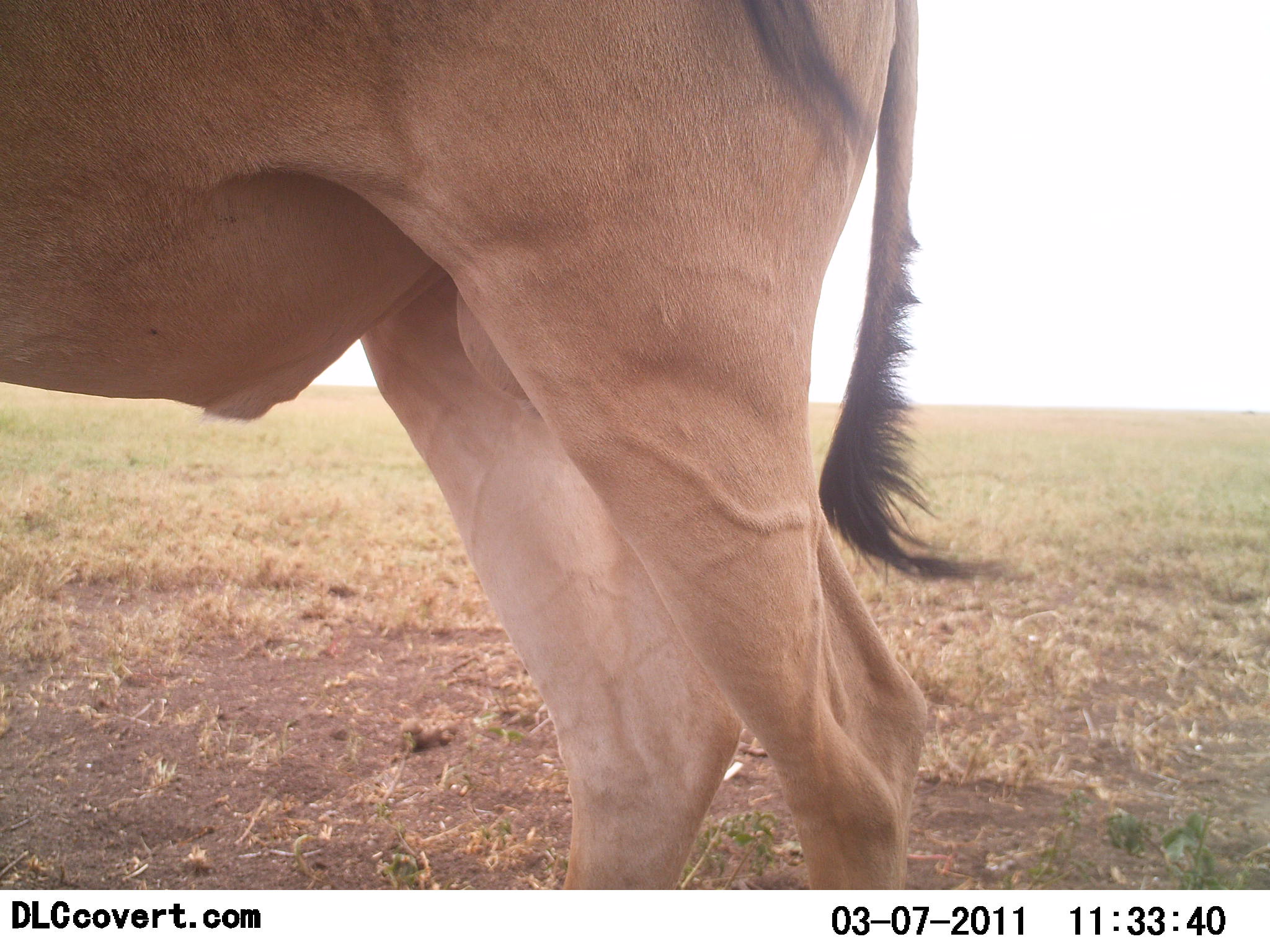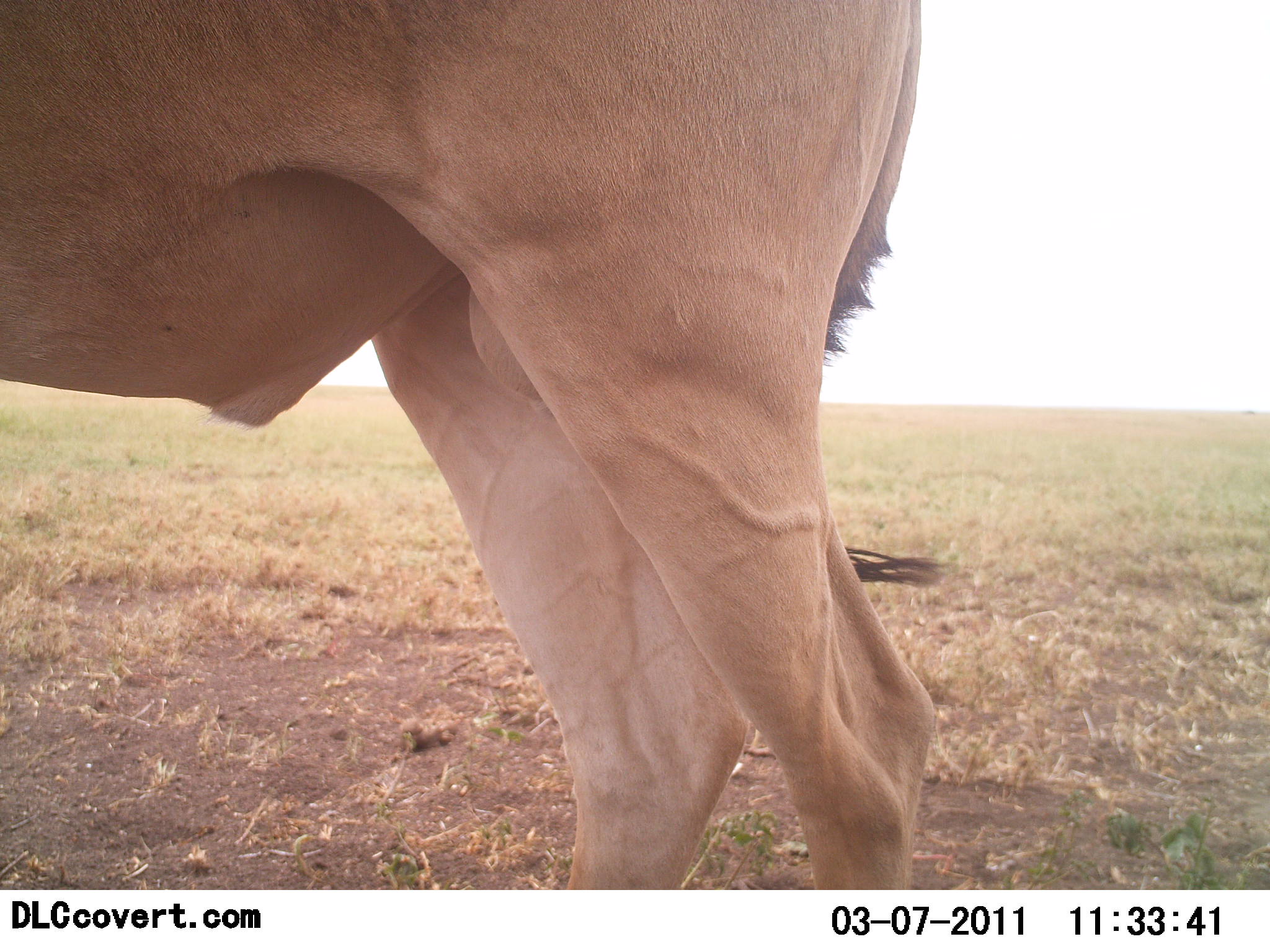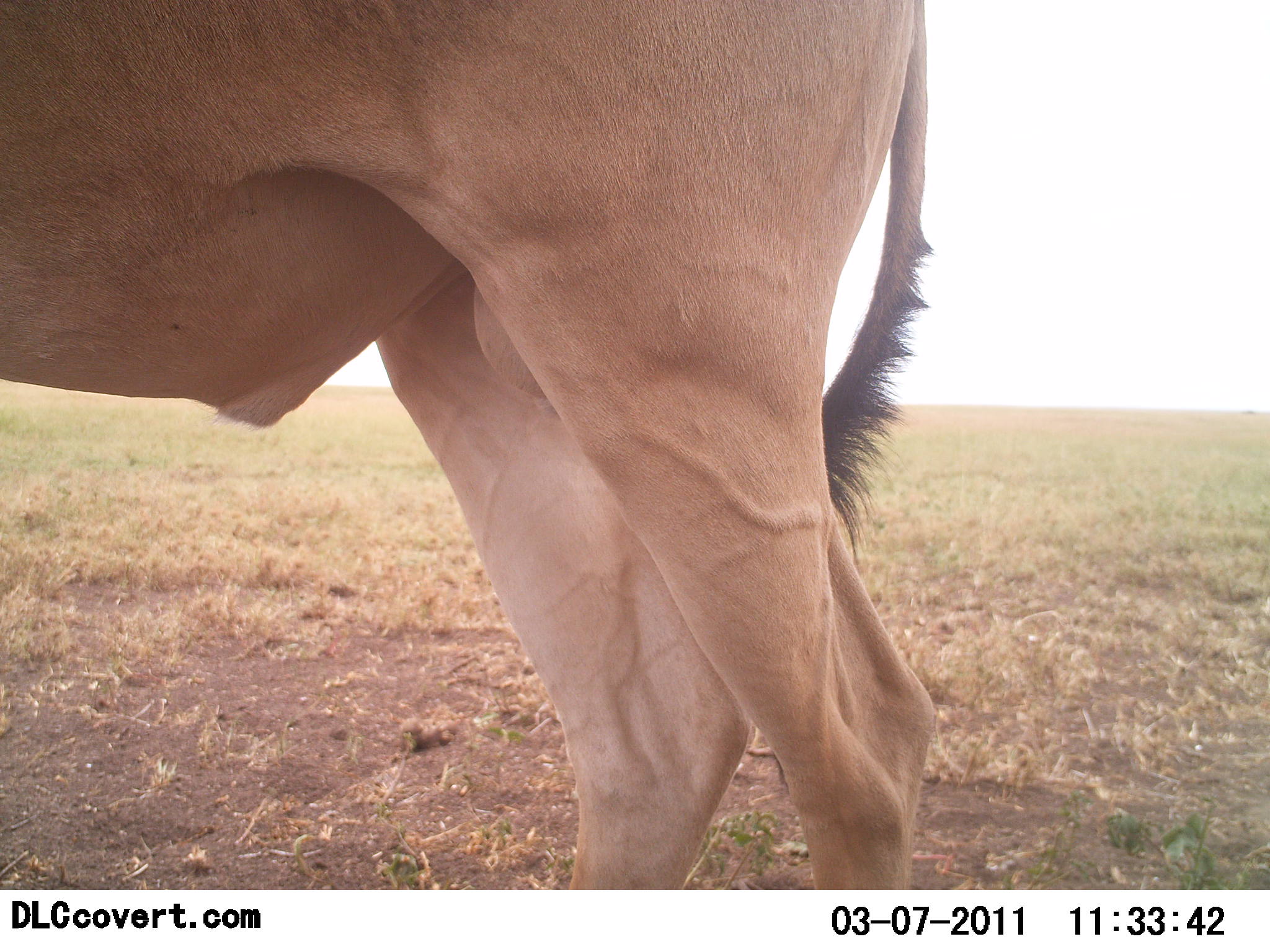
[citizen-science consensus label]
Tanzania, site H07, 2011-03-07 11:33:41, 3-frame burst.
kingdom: Animalia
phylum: Chordata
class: Mammalia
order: Artiodactyla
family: Bovidae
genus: Alcelaphus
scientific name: Alcelaphus buselaphus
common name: hartebeest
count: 1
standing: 100%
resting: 0%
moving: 0%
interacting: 0%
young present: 0%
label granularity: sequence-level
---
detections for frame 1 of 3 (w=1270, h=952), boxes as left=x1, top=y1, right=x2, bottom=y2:
animal: left=0, top=2, right=1033, bottom=891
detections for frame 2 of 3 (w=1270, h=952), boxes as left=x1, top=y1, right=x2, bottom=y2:
animal: left=0, top=0, right=945, bottom=891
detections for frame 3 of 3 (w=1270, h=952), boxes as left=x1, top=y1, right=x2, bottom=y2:
animal: left=0, top=0, right=941, bottom=889